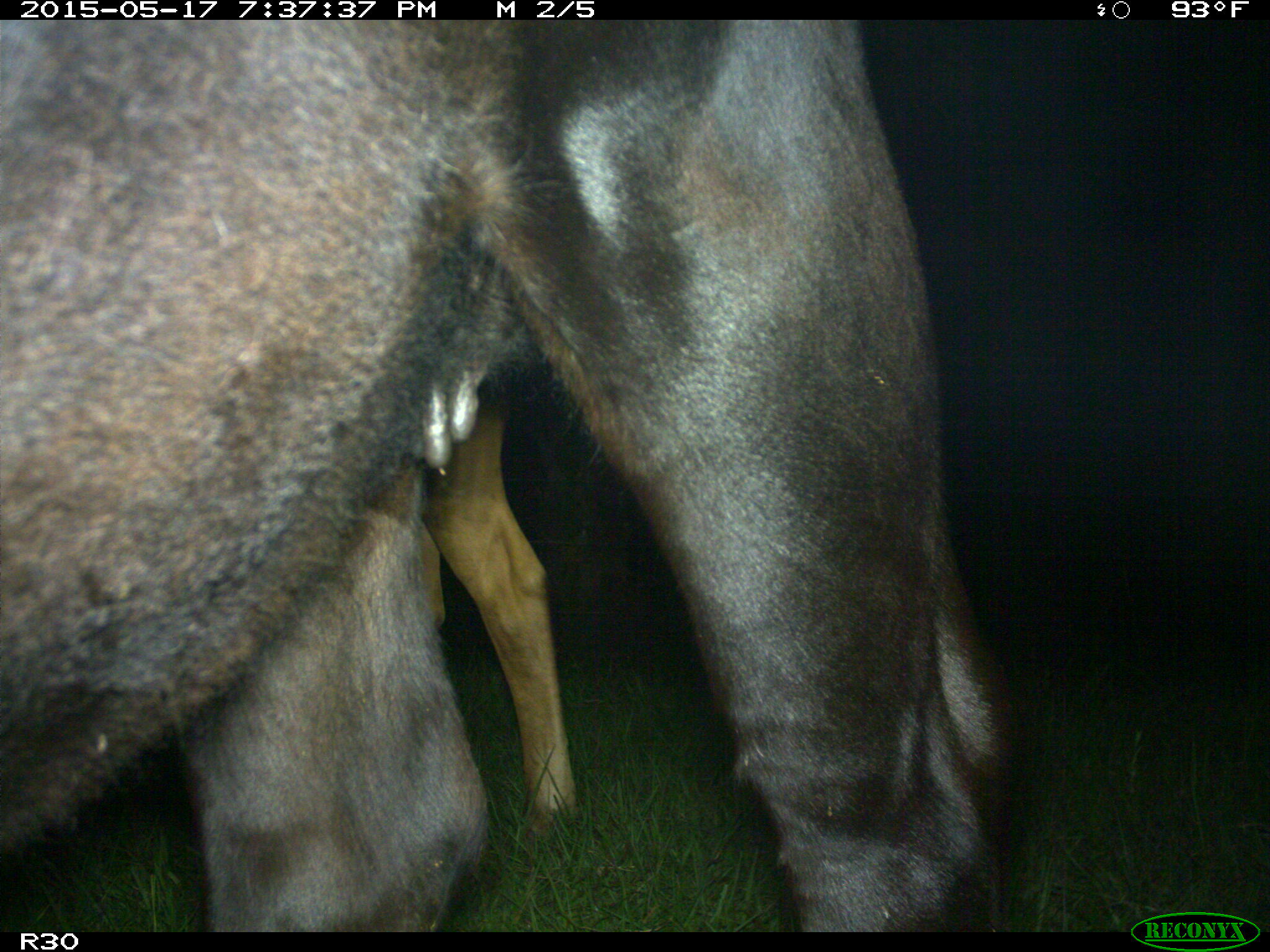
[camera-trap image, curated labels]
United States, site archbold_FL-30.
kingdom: Animalia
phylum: Chordata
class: Mammalia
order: Artiodactyla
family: Bovidae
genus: Bos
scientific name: Bos taurus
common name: domestic cow